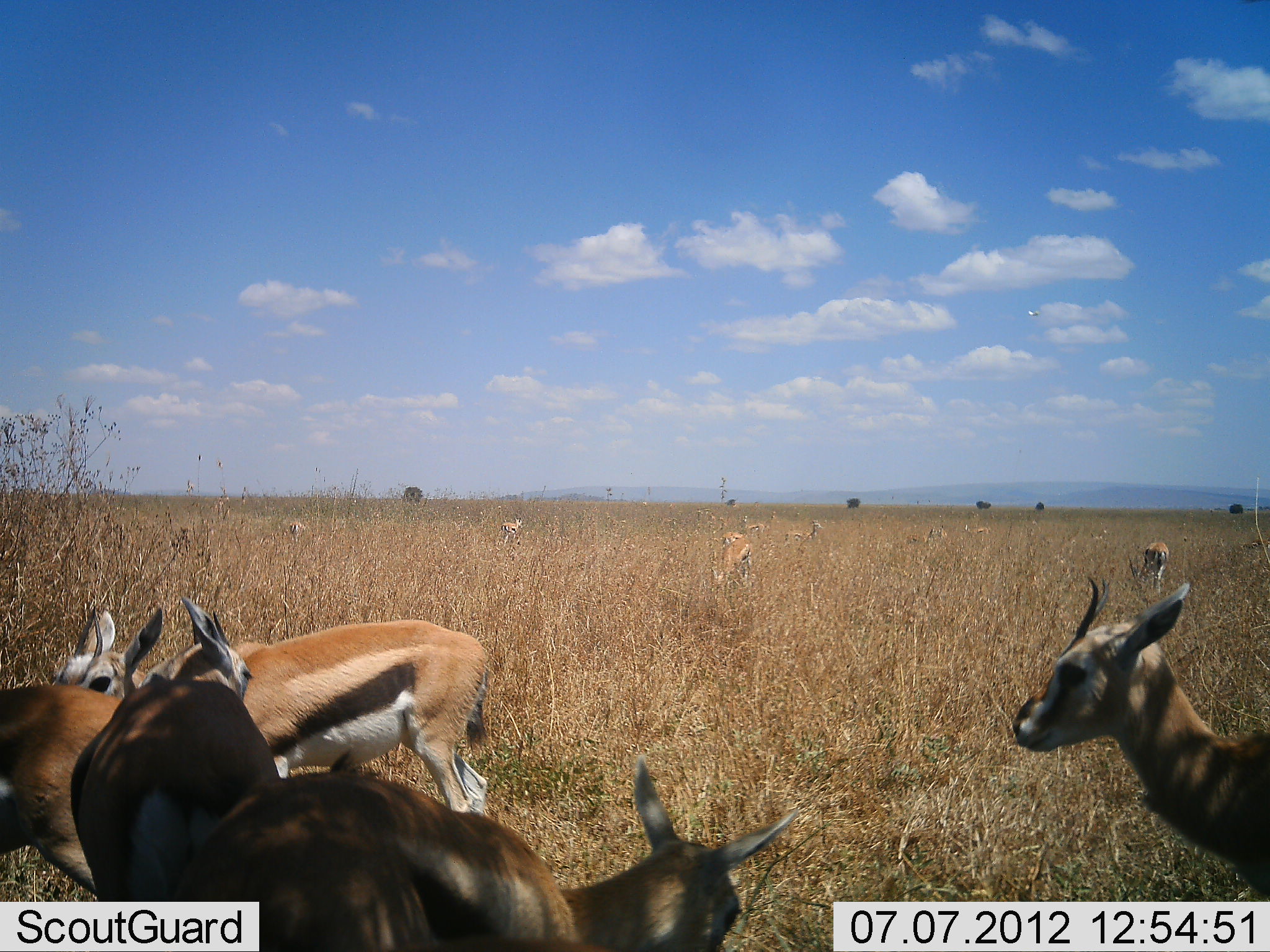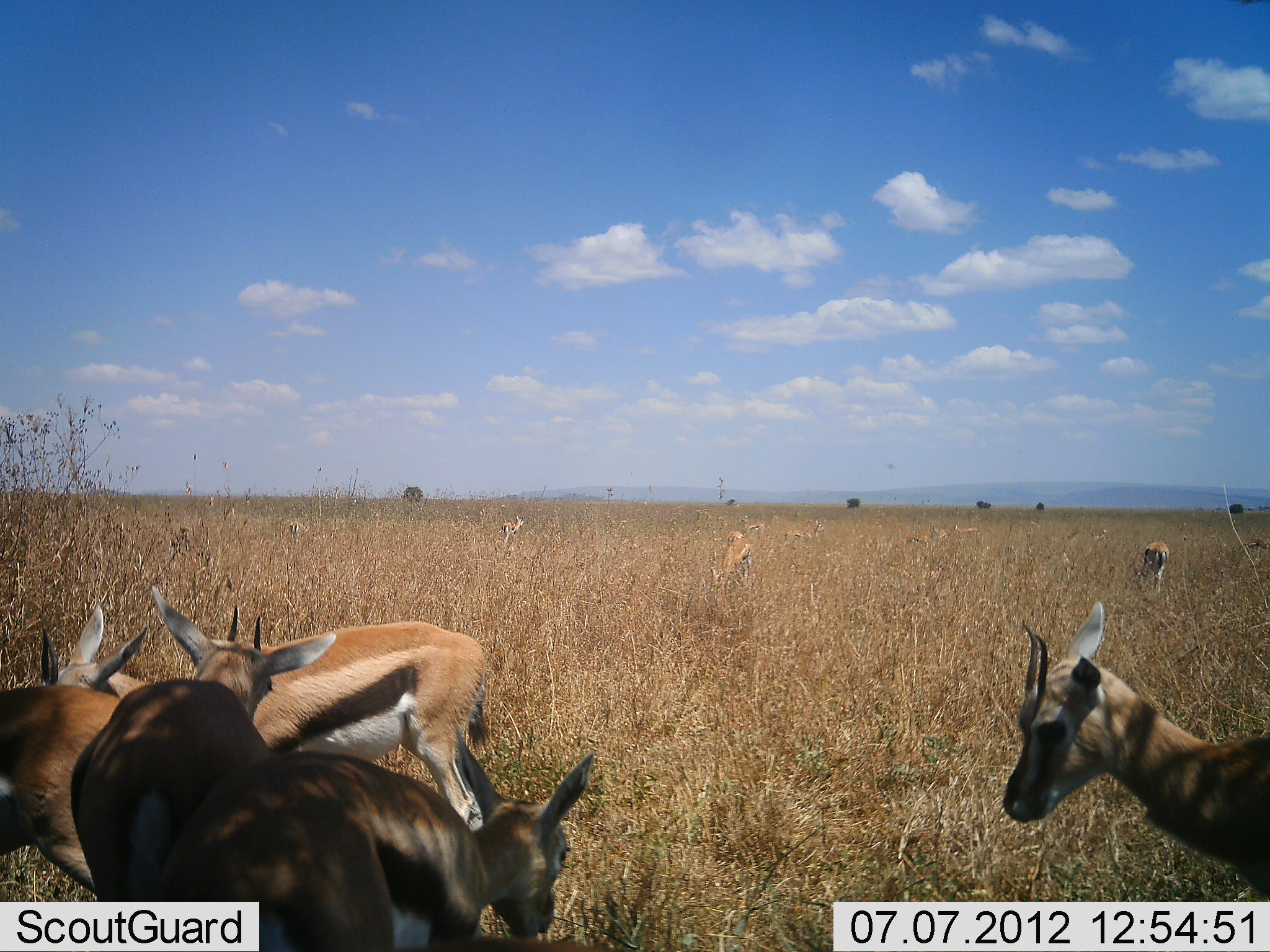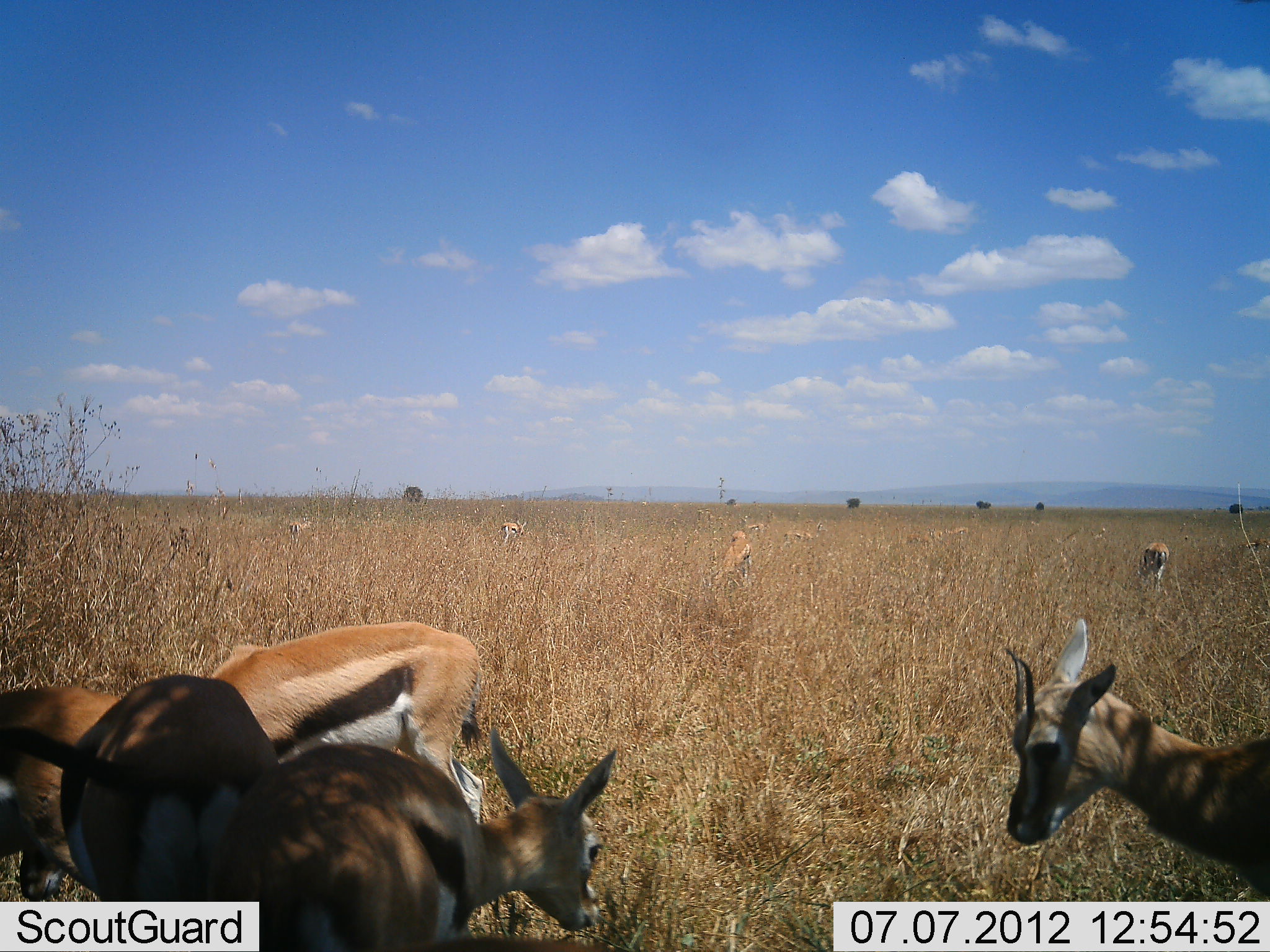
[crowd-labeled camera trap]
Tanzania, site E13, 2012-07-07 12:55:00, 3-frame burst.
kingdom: Animalia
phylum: Chordata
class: Mammalia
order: Artiodactyla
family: Bovidae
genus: Eudorcas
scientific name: Eudorcas thomsonii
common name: thomson's gazelle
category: gazellethomsons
Gazellethomsons (thomson's gazelle) (Eudorcas thomsonii), count 11-50. Behavior (volunteer vote fractions): standing 90%, resting 0%, moving 10%, interacting 0%. Young present (vote fraction): 10%. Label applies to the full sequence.